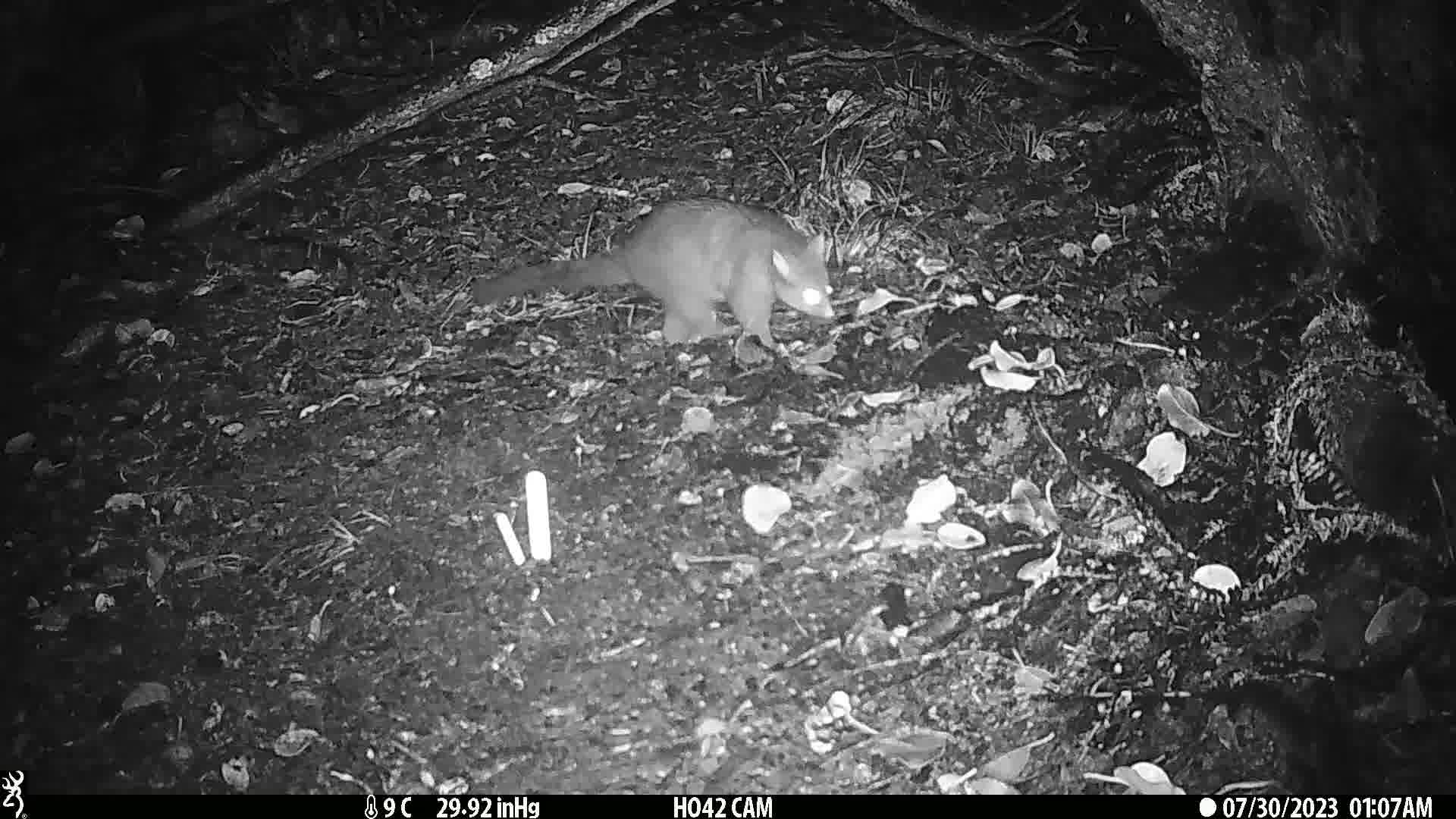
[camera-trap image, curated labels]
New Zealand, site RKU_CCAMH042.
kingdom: Animalia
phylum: Chordata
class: Mammalia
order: Diprotodontia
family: Phalangeridae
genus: Trichosurus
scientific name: Trichosurus vulpecula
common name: common brushtail possum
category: possum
Possum (common brushtail possum) (Trichosurus vulpecula).